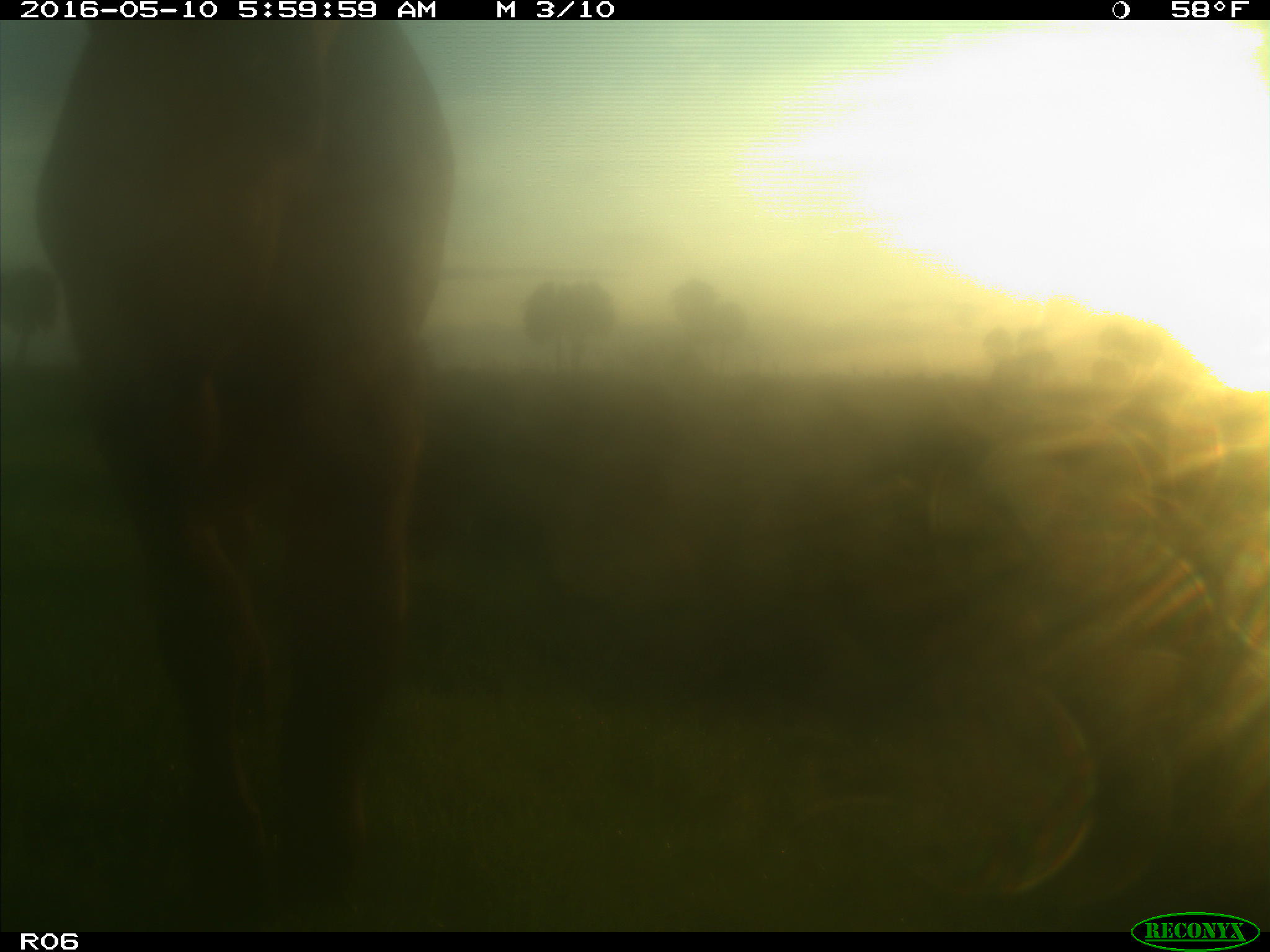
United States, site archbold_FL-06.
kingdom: Animalia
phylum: Chordata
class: Mammalia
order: Artiodactyla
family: Bovidae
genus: Bos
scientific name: Bos taurus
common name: domestic cow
Bos taurus (domestic cow).